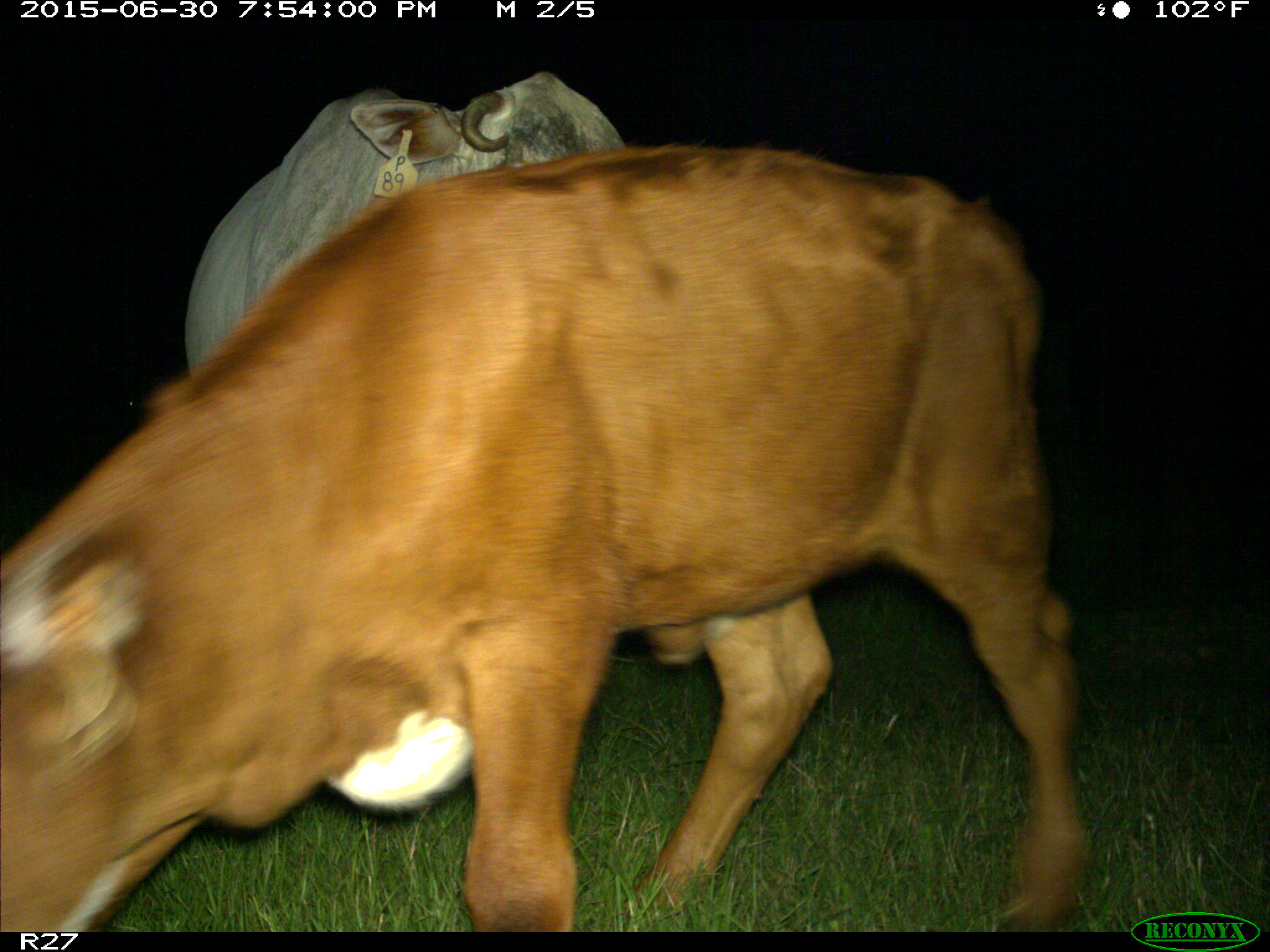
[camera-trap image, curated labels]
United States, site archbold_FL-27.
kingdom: Animalia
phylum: Chordata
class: Mammalia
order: Artiodactyla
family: Bovidae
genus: Bos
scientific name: Bos taurus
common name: domestic cow